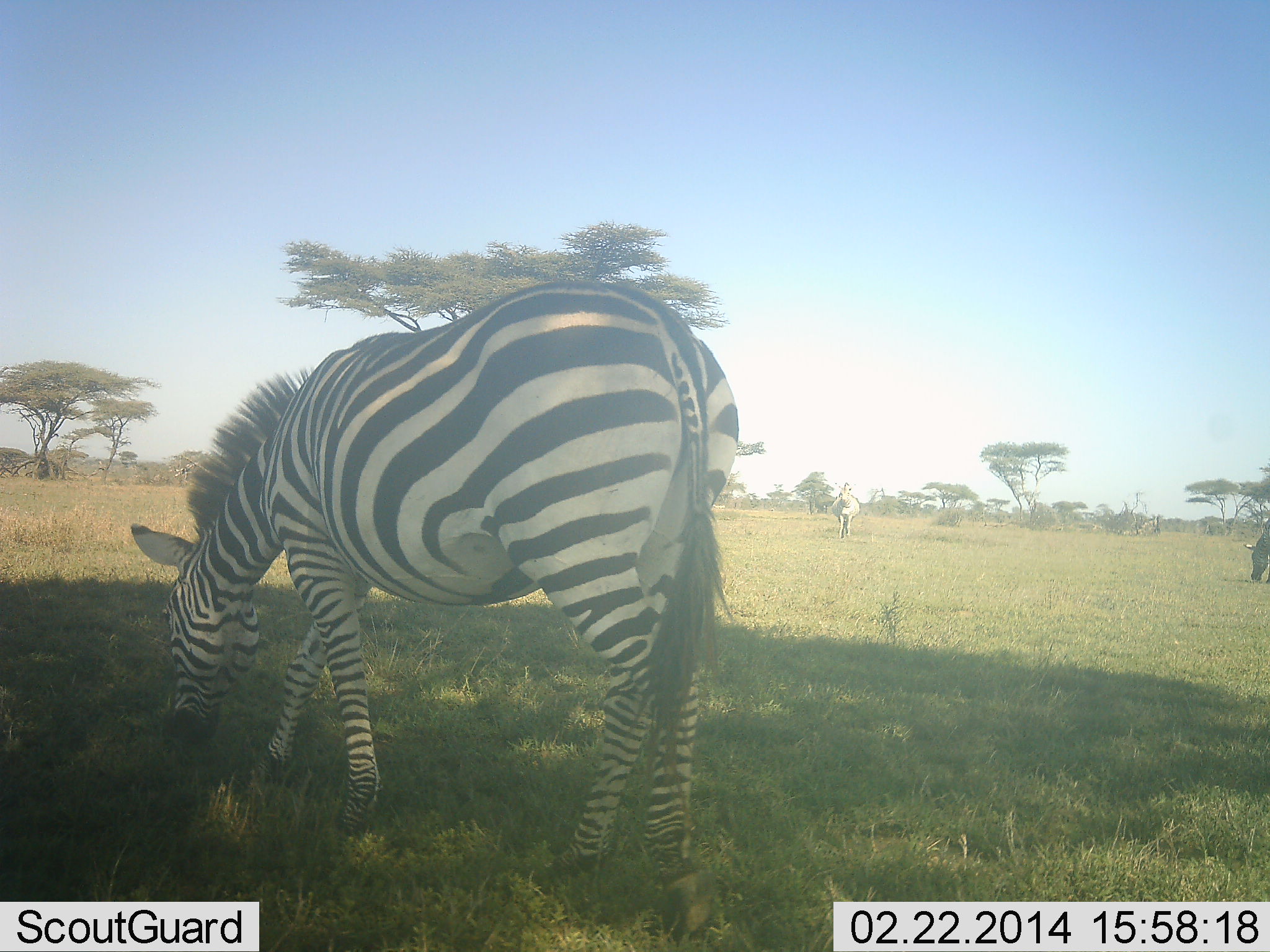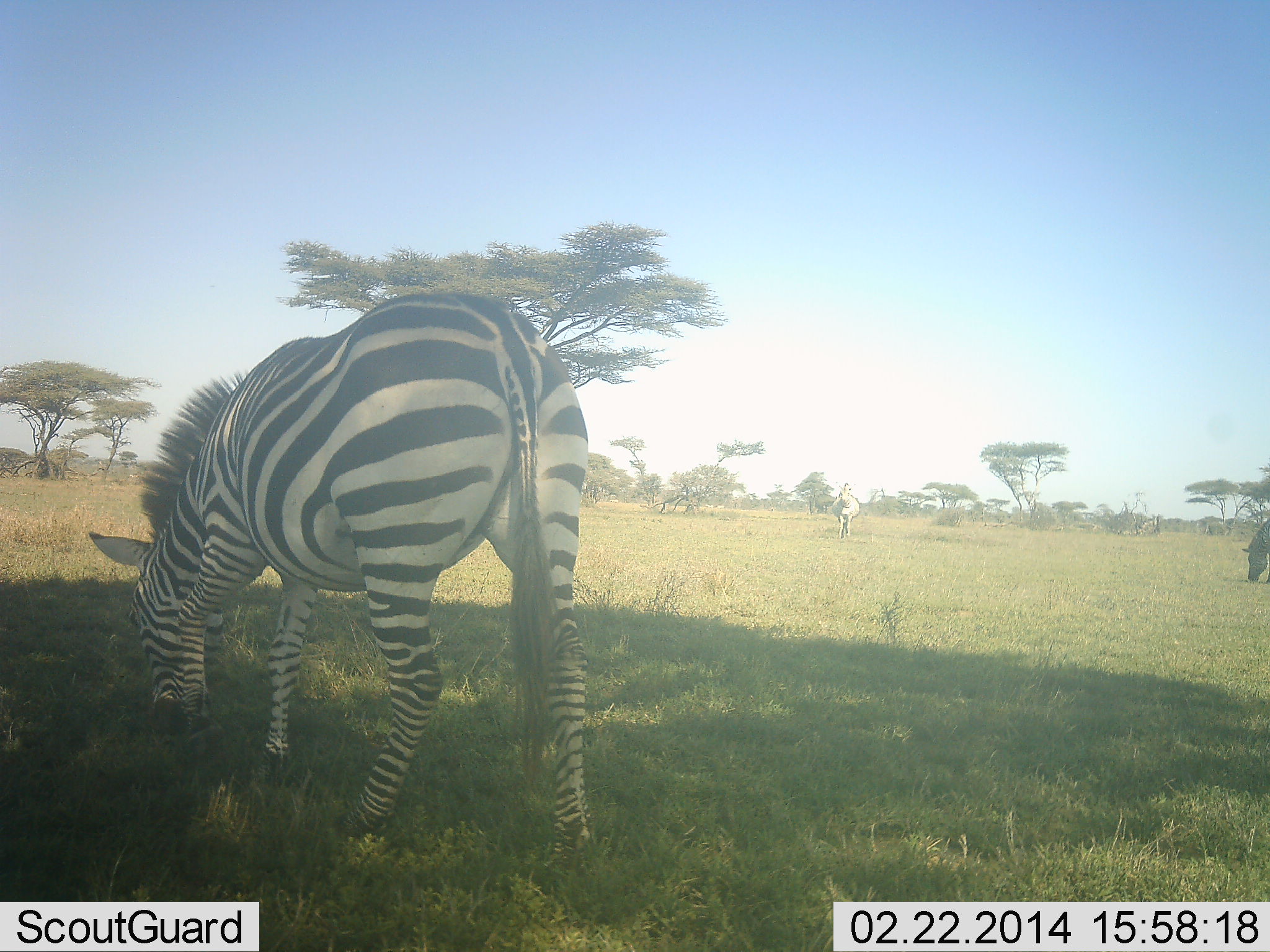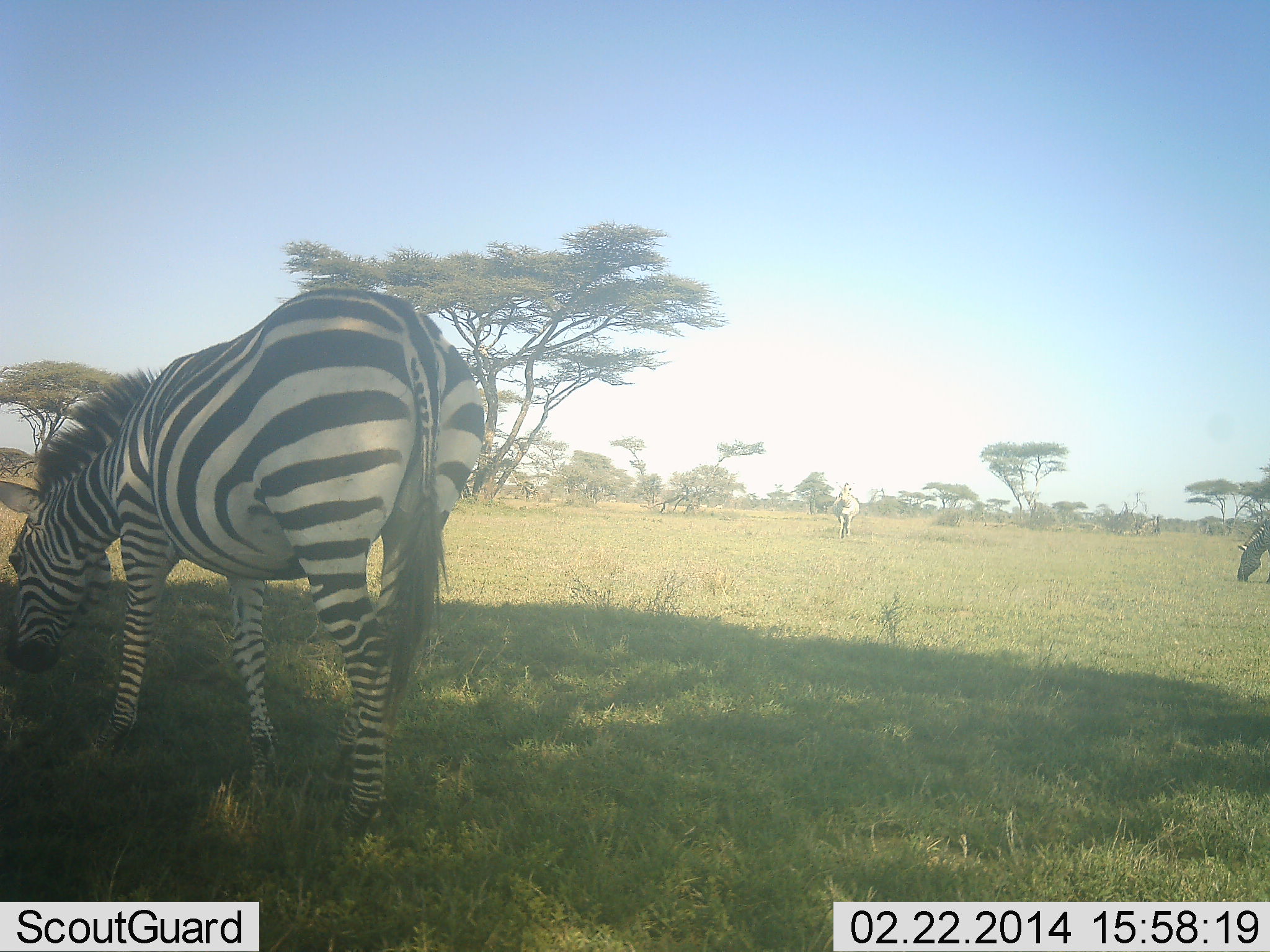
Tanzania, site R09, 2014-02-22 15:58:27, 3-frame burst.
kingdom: Animalia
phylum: Chordata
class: Mammalia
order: Perissodactyla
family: Equidae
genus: Equus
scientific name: Equus quagga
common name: plains zebra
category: zebra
Zebra (plains zebra) (Equus quagga), count 2. Behavior (volunteer vote fractions): standing 30%, resting 0%, moving 20%, interacting 0%. Young present (vote fraction): 0%. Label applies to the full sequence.